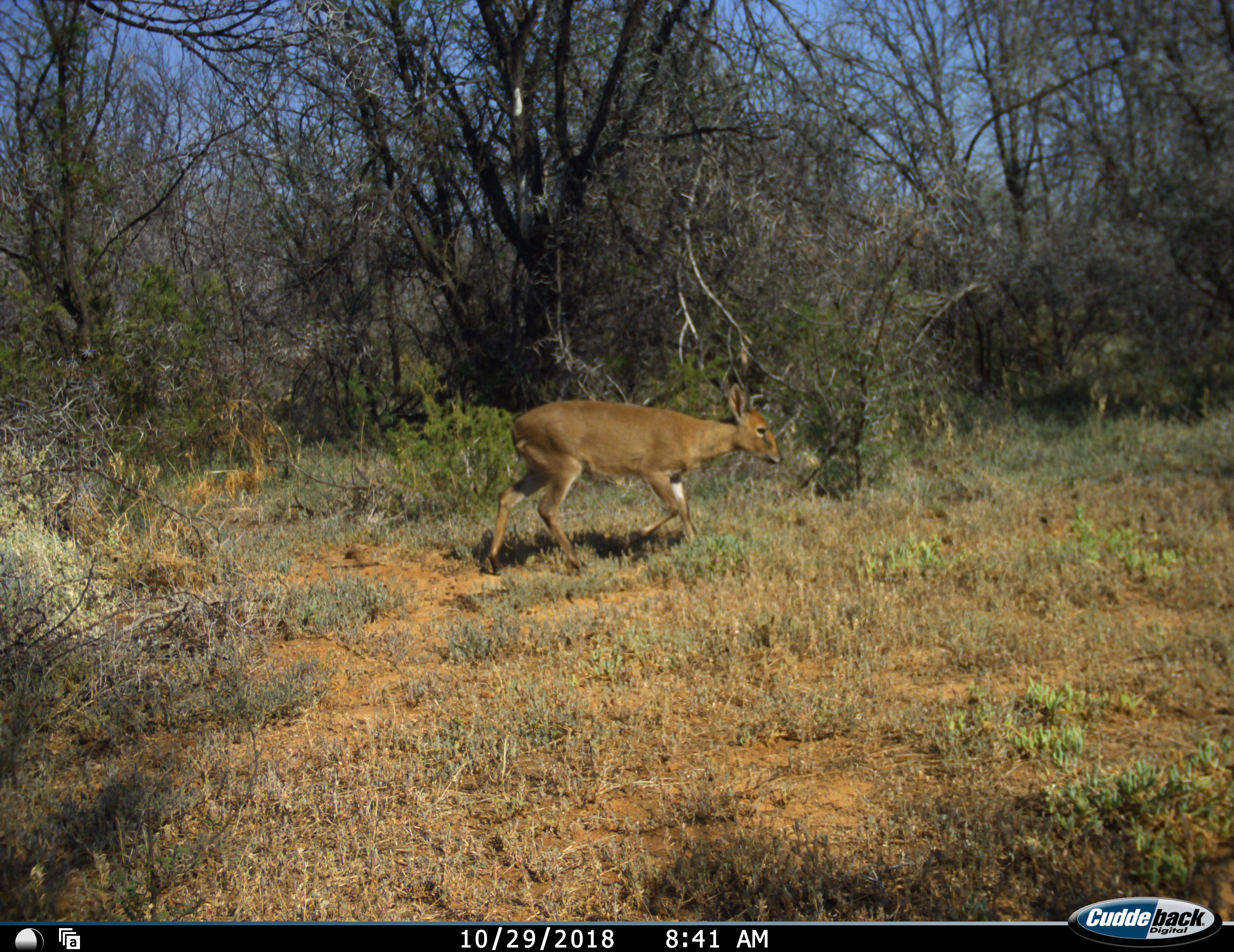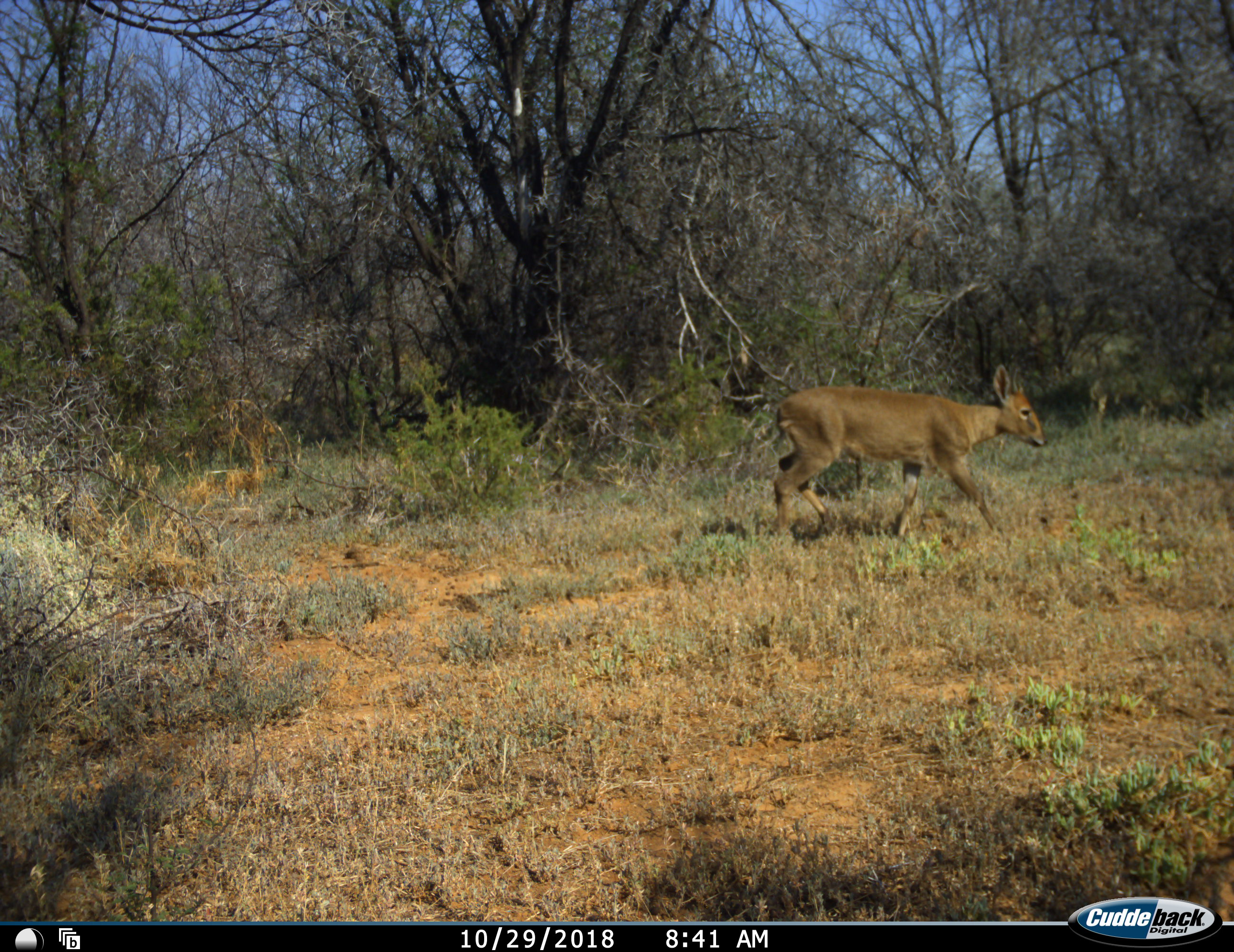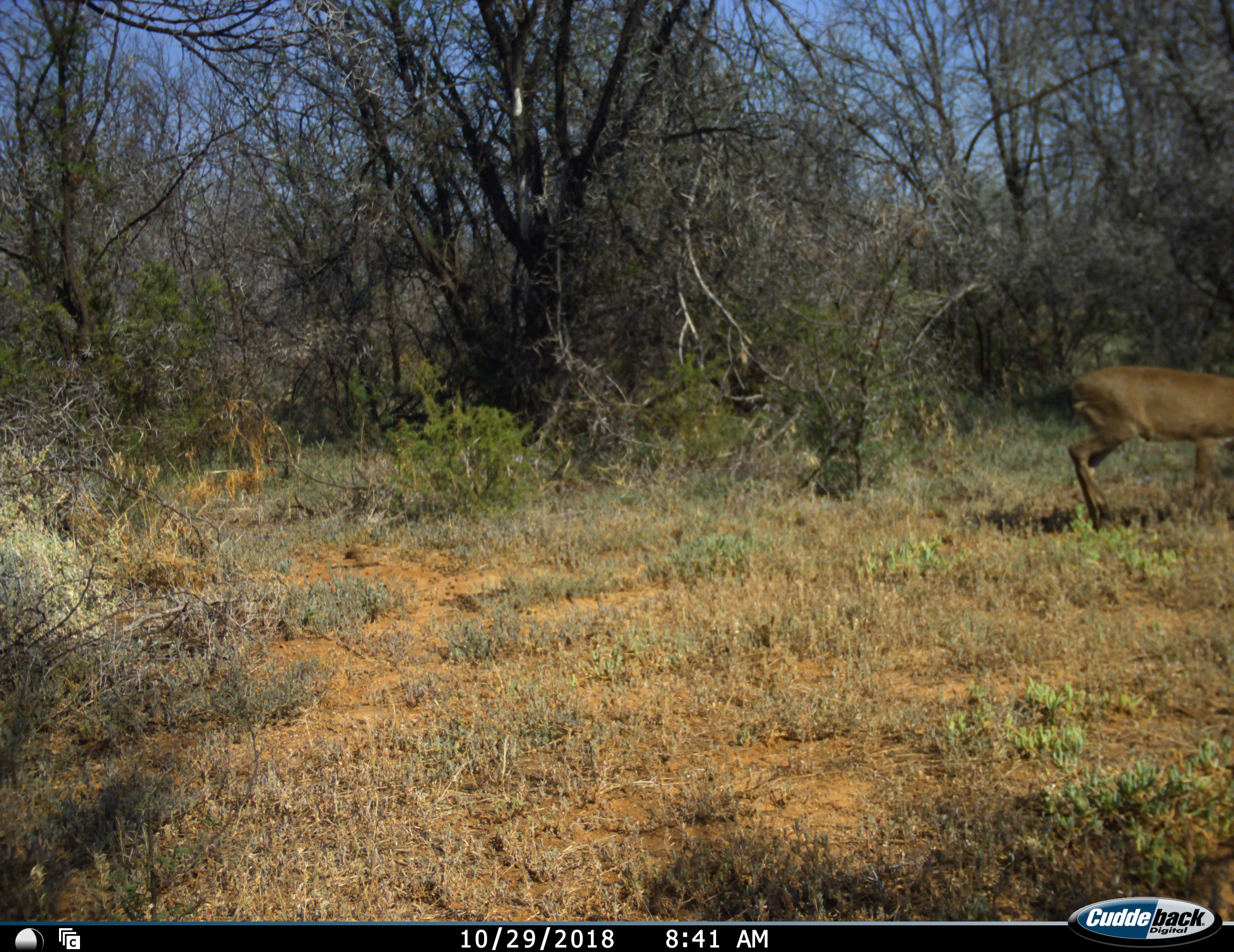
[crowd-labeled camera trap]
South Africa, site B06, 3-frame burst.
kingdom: Animalia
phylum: Chordata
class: Mammalia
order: Artiodactyla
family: Bovidae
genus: Sylvicapra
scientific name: Sylvicapra grimmia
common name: common grey duiker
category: duikercommongrey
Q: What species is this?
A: Duikercommongrey (common grey duiker) (Sylvicapra grimmia).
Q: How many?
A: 1.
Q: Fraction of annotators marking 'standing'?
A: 0%.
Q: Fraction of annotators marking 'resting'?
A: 0%.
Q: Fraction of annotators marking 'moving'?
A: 100%.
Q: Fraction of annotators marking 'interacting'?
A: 0%.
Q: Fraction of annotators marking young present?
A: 0%.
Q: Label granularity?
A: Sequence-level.